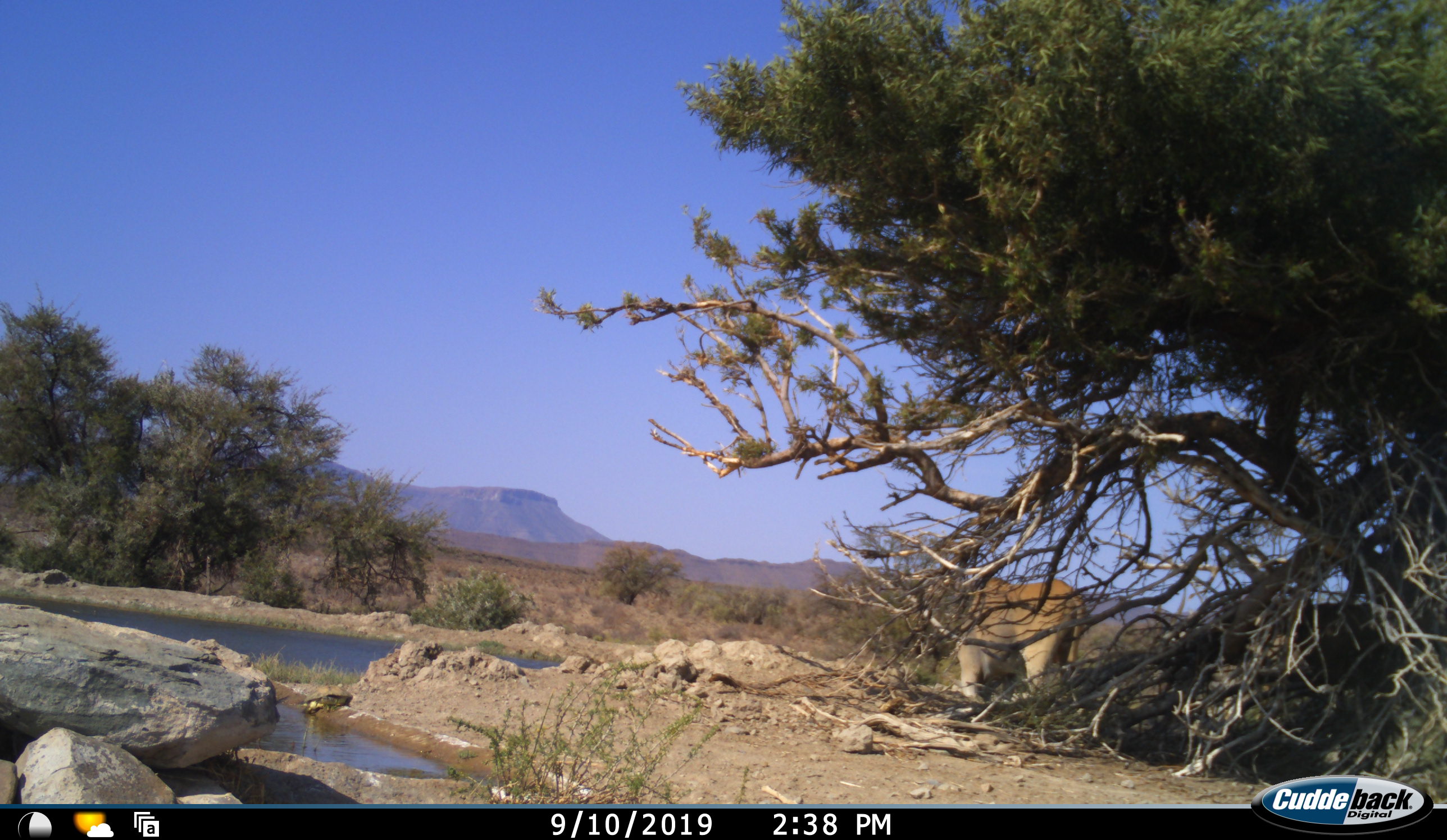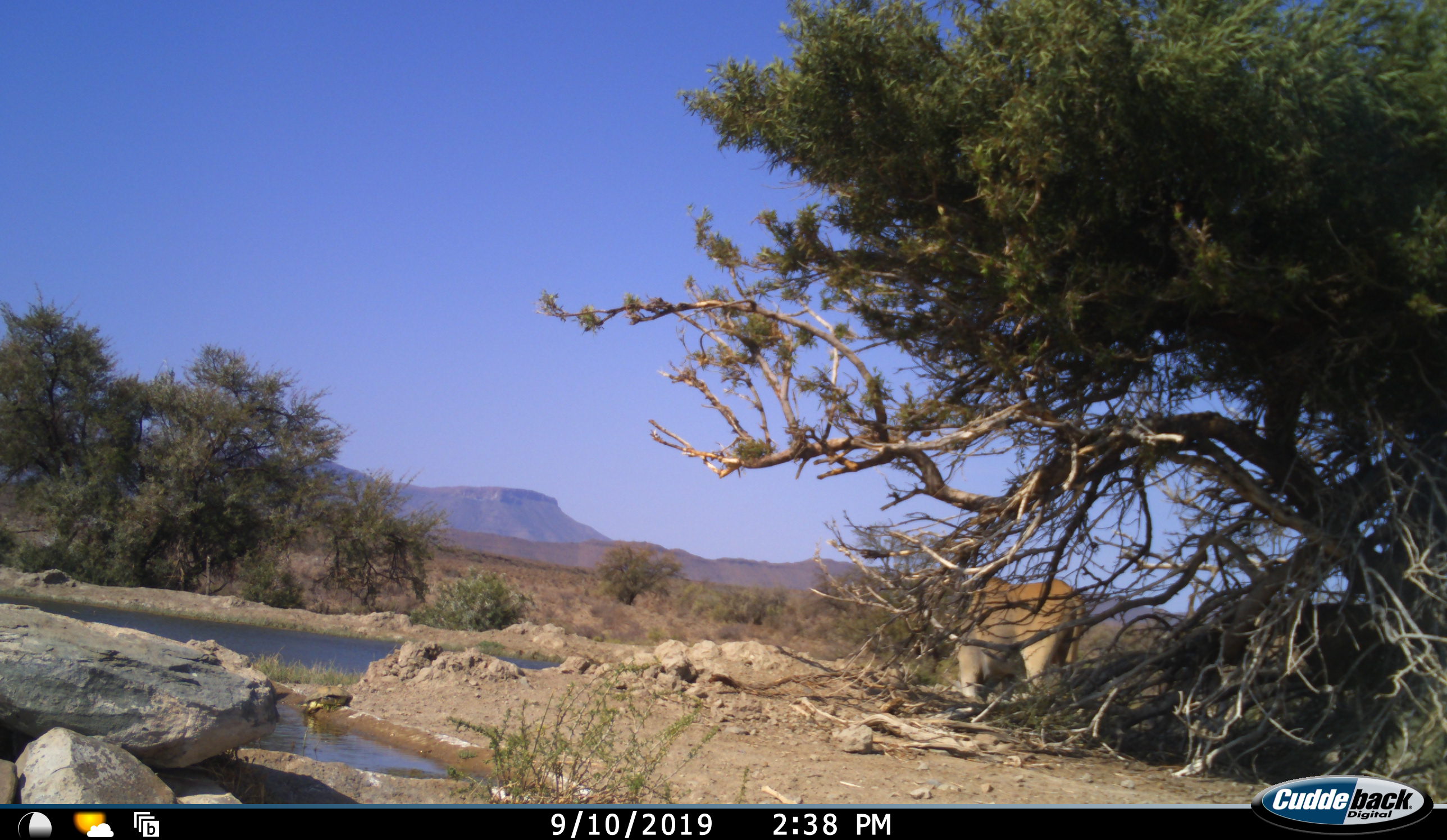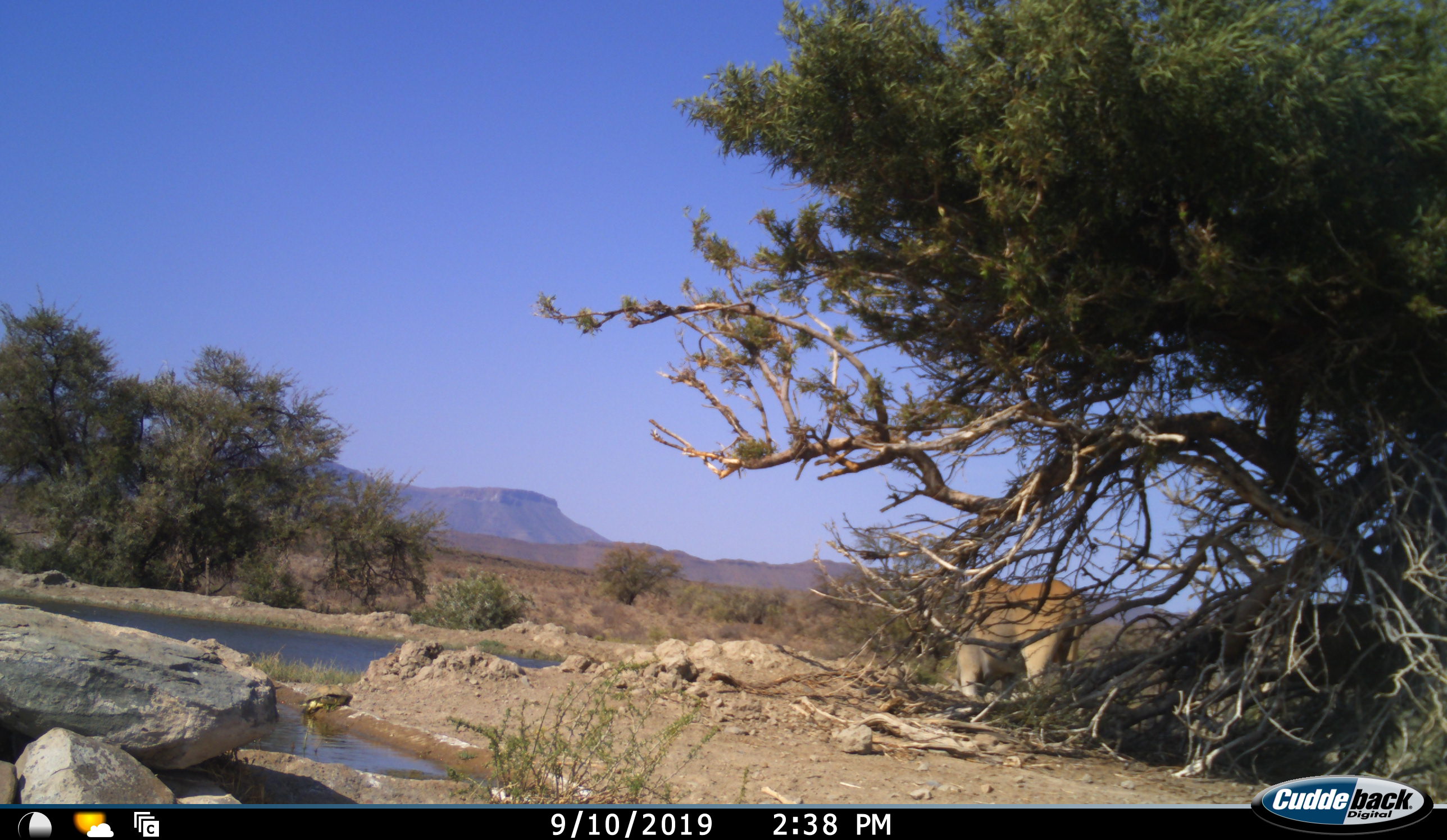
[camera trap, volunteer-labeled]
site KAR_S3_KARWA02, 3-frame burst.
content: unidentified animal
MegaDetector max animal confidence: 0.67